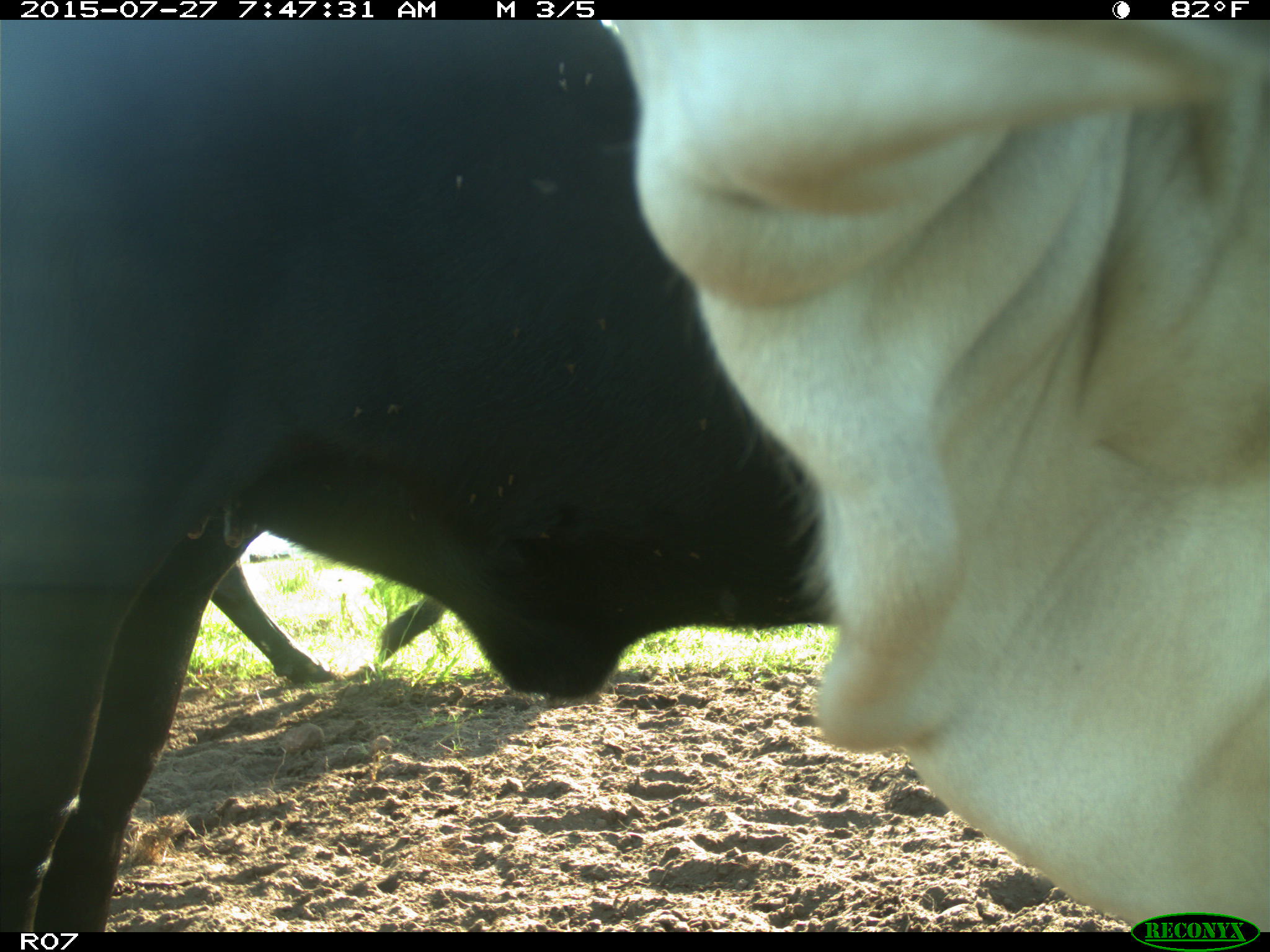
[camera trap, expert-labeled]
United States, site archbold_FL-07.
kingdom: Animalia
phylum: Chordata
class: Mammalia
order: Artiodactyla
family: Bovidae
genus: Bos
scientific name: Bos taurus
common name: domestic cow